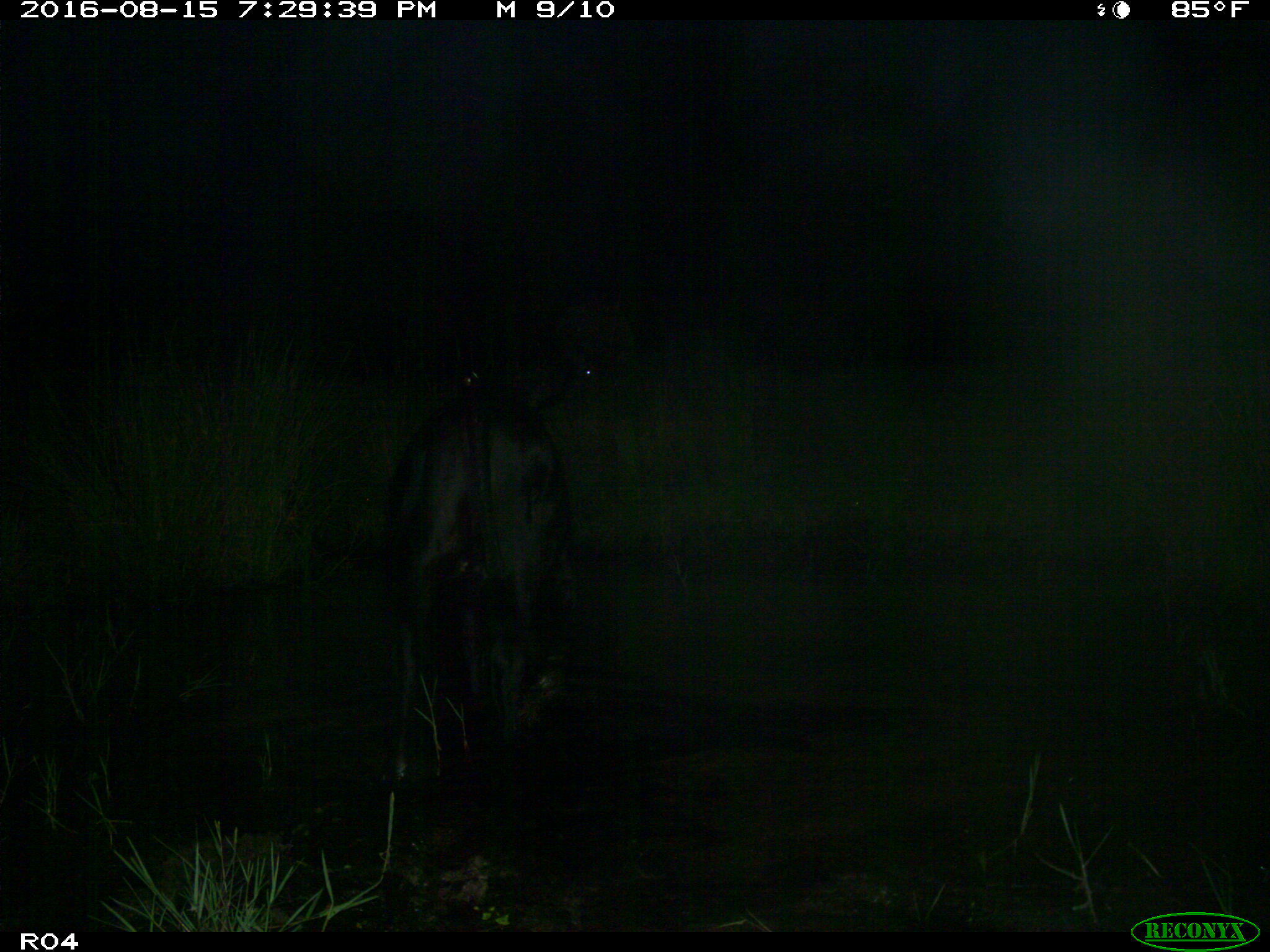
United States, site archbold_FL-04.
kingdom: Animalia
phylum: Chordata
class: Mammalia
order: Artiodactyla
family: Bovidae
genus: Bos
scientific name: Bos taurus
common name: domestic cow